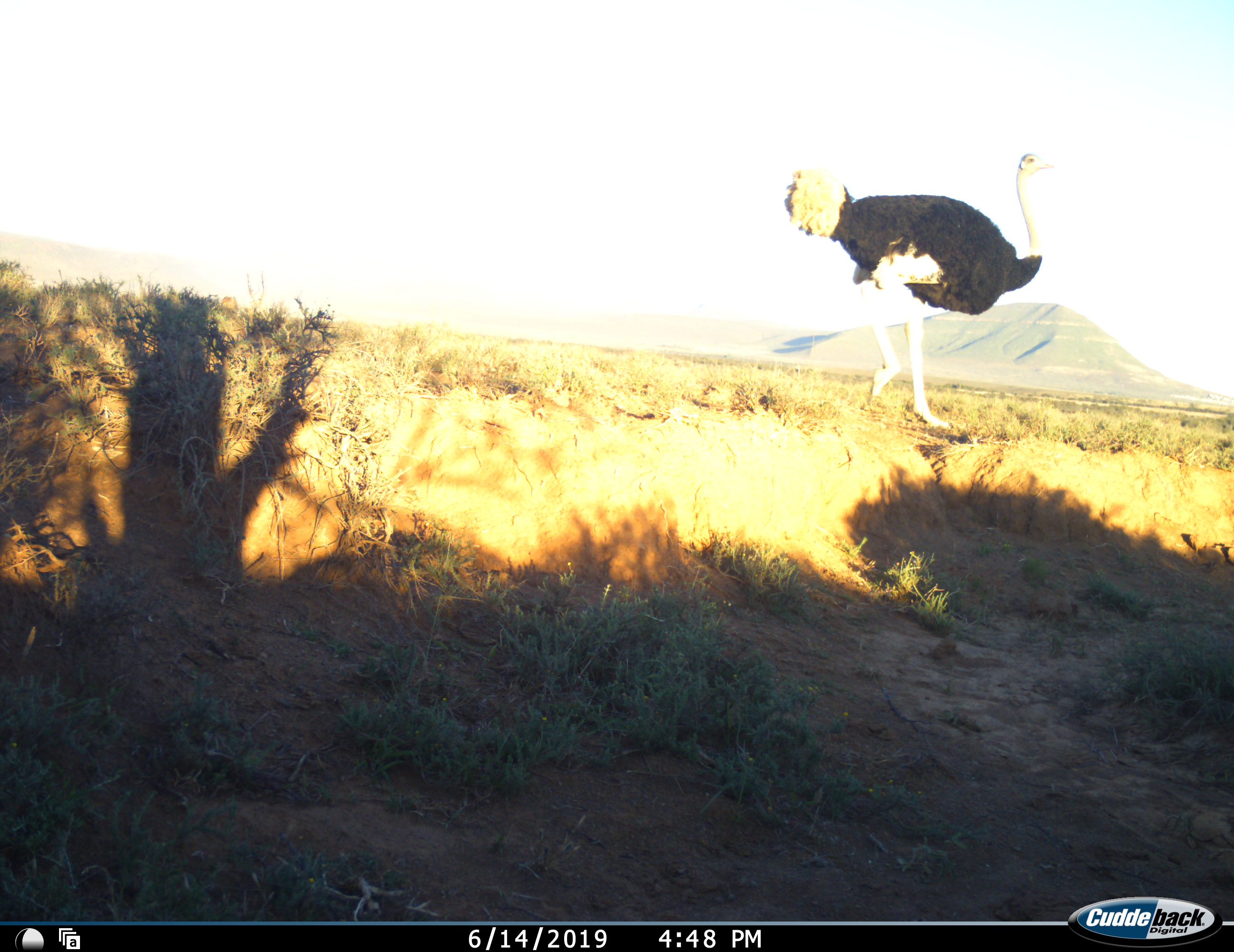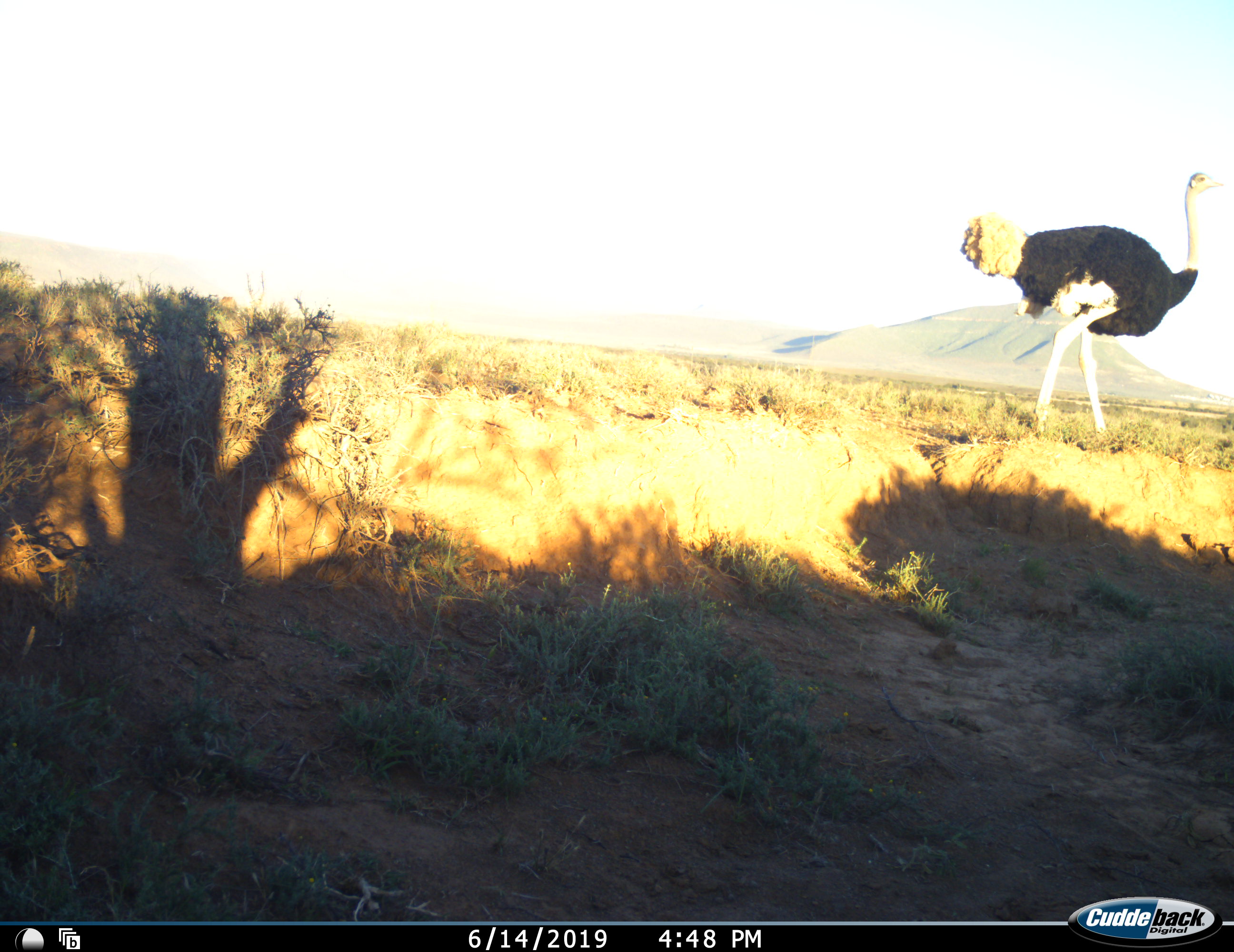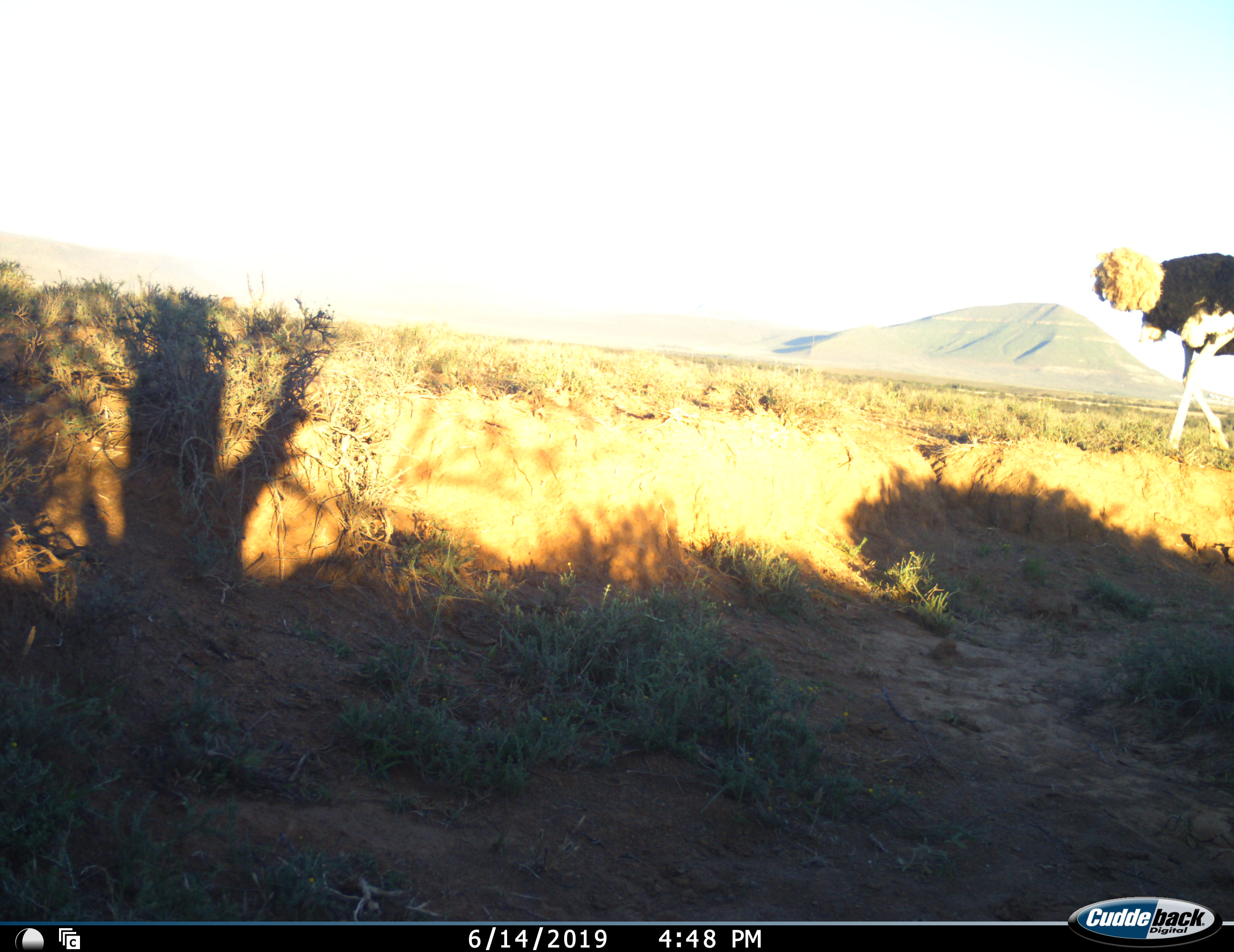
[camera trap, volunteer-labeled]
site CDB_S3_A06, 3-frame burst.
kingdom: Animalia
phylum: Chordata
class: Aves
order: Struthioniformes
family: Struthionidae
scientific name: Struthionidae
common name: ostrich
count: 1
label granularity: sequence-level